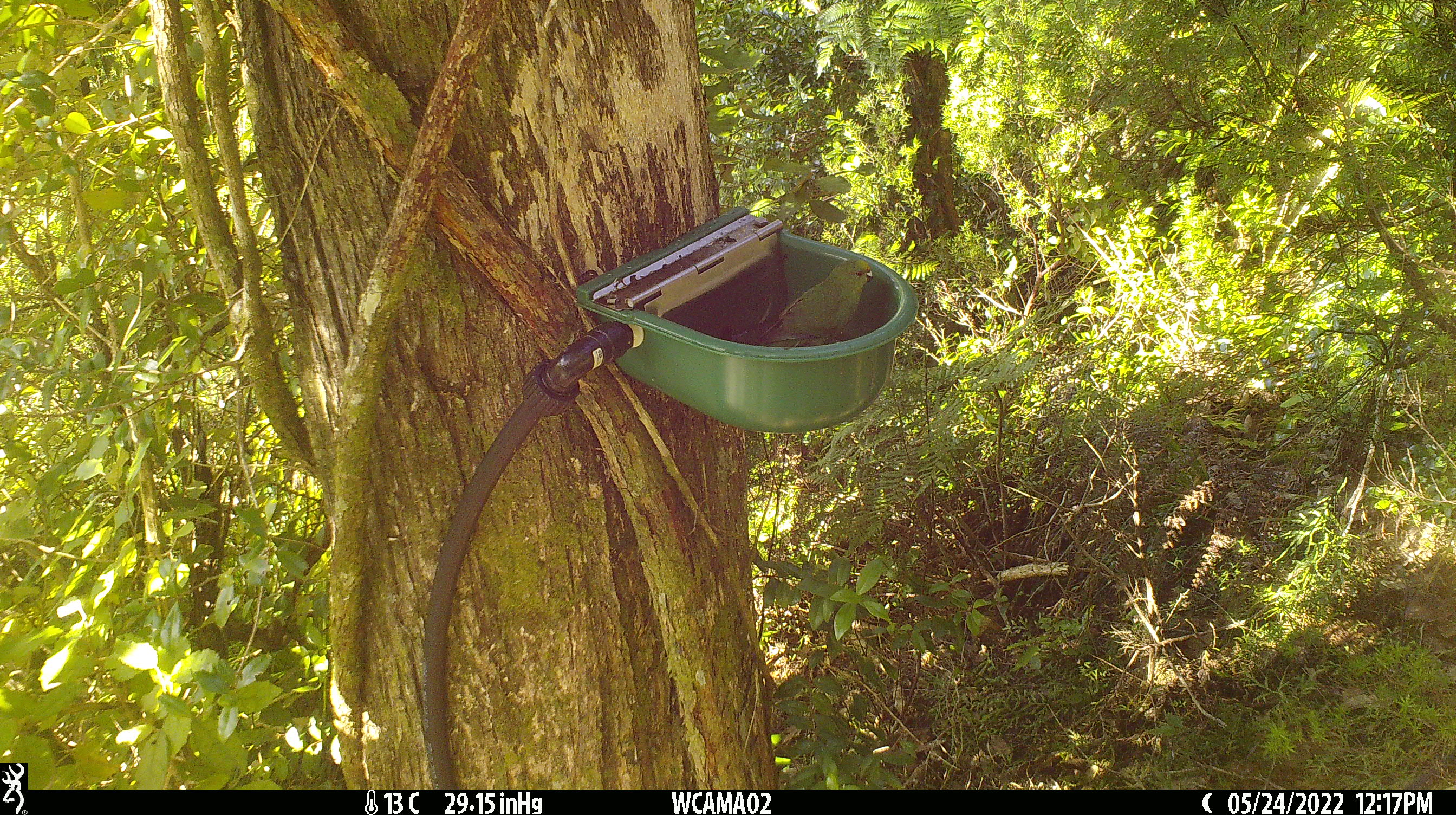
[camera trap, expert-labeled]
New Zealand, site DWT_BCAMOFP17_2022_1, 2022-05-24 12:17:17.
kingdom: Animalia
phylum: Chordata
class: Aves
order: Psittaciformes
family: Psittaculidae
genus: Cyanoramphus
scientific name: Cyanoramphus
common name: parakeet